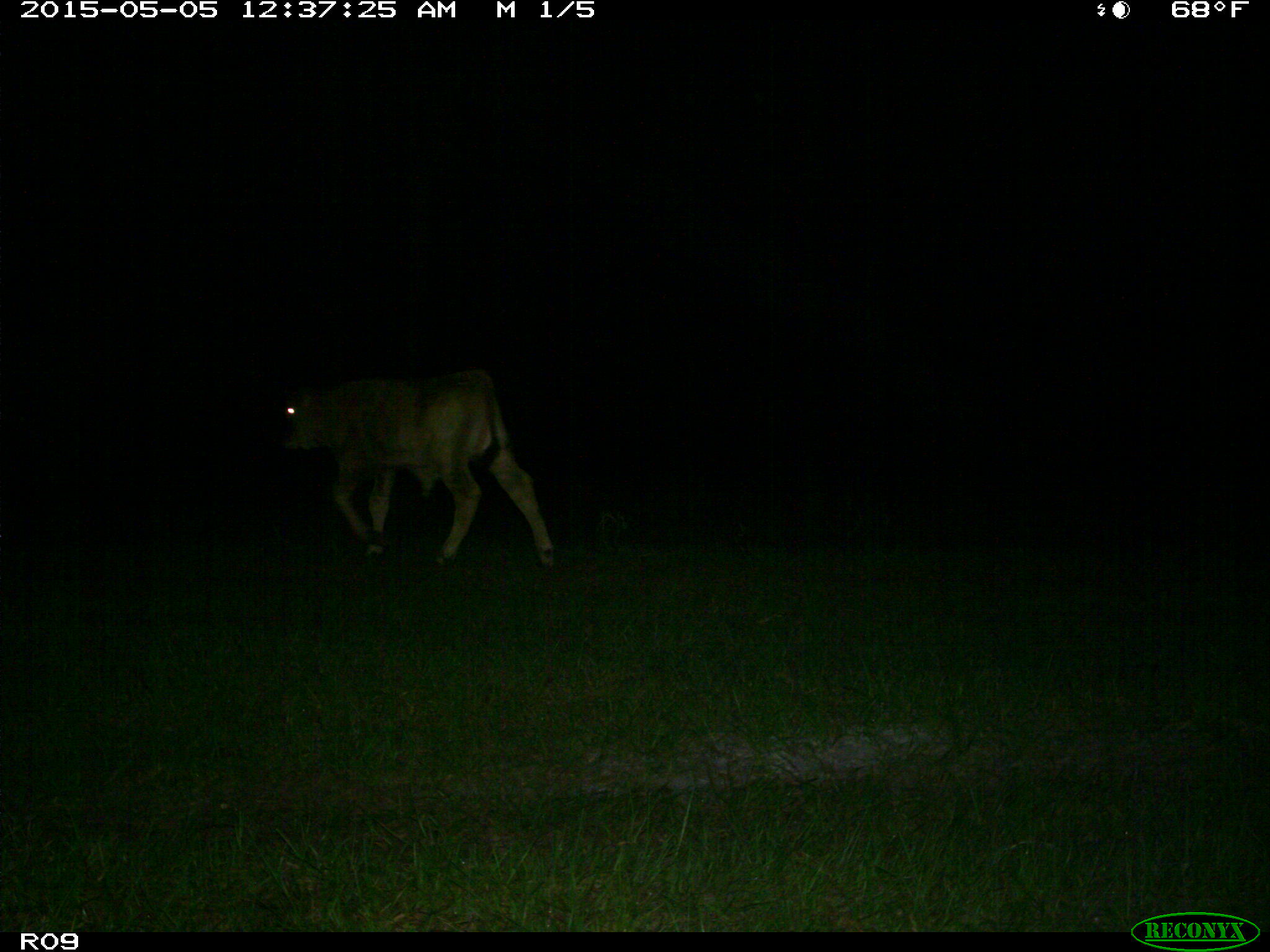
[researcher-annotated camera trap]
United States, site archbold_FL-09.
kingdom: Animalia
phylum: Chordata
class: Mammalia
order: Artiodactyla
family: Bovidae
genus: Bos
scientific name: Bos taurus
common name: domestic cow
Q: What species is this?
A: Bos taurus (domestic cow).